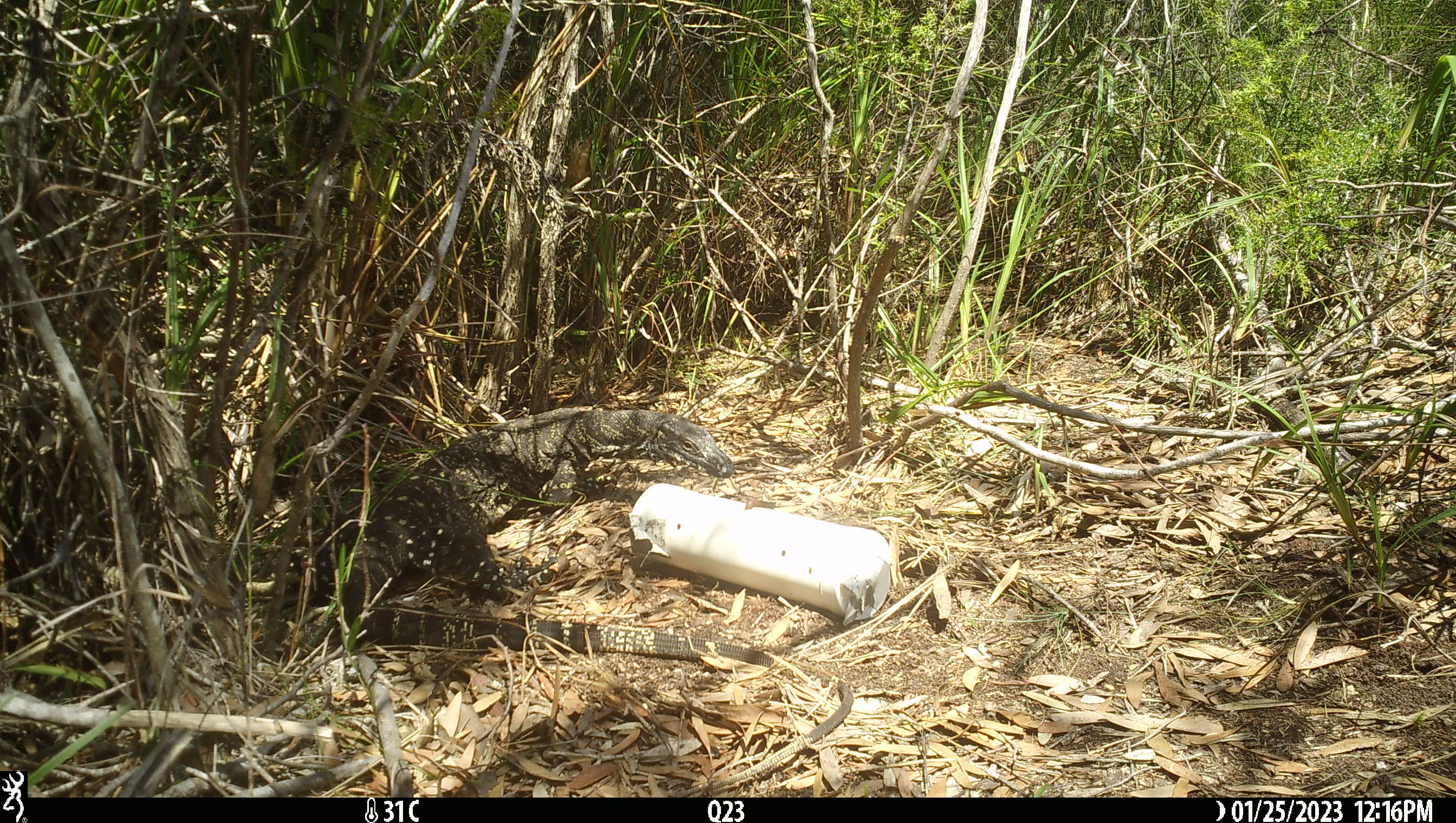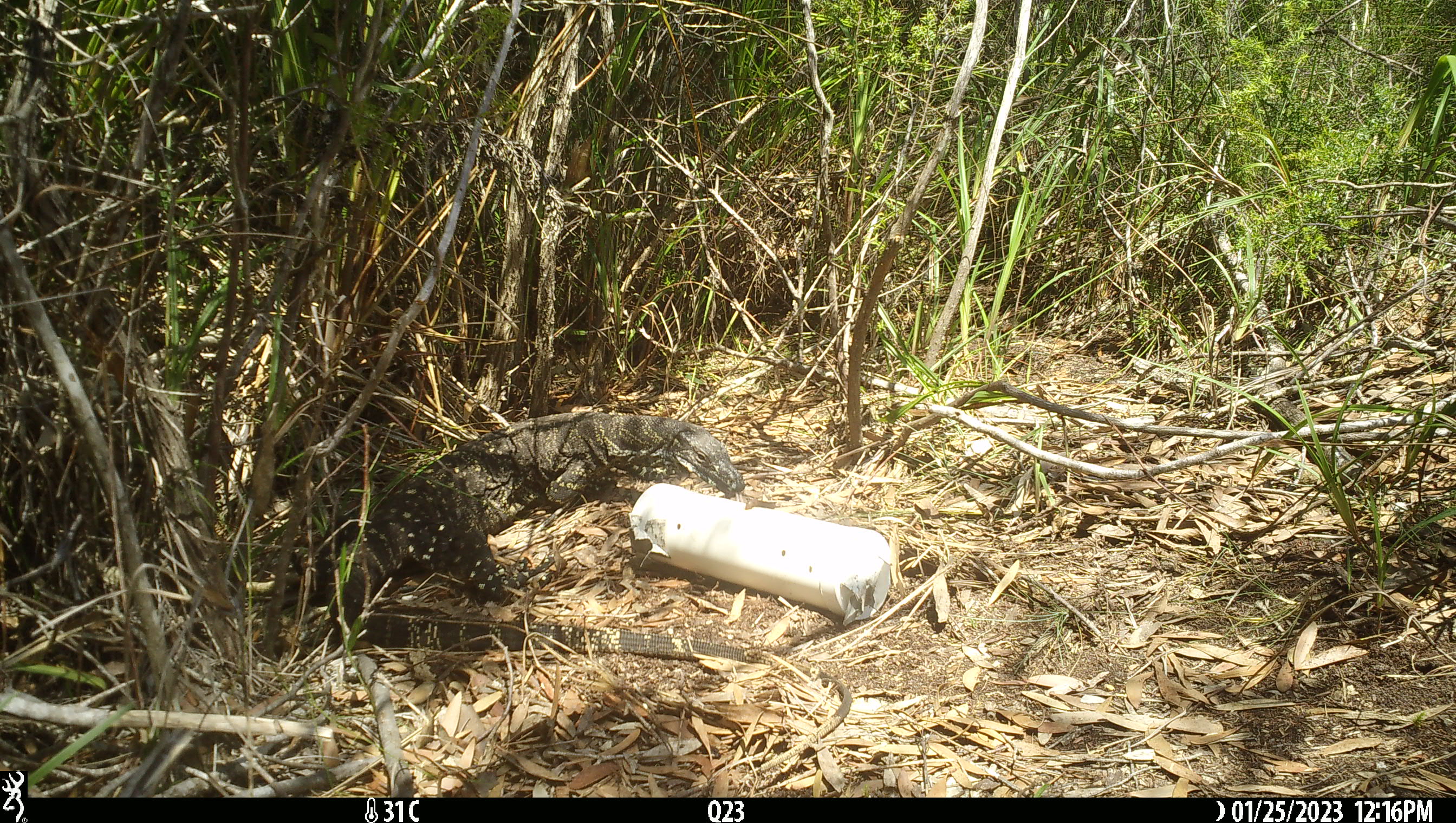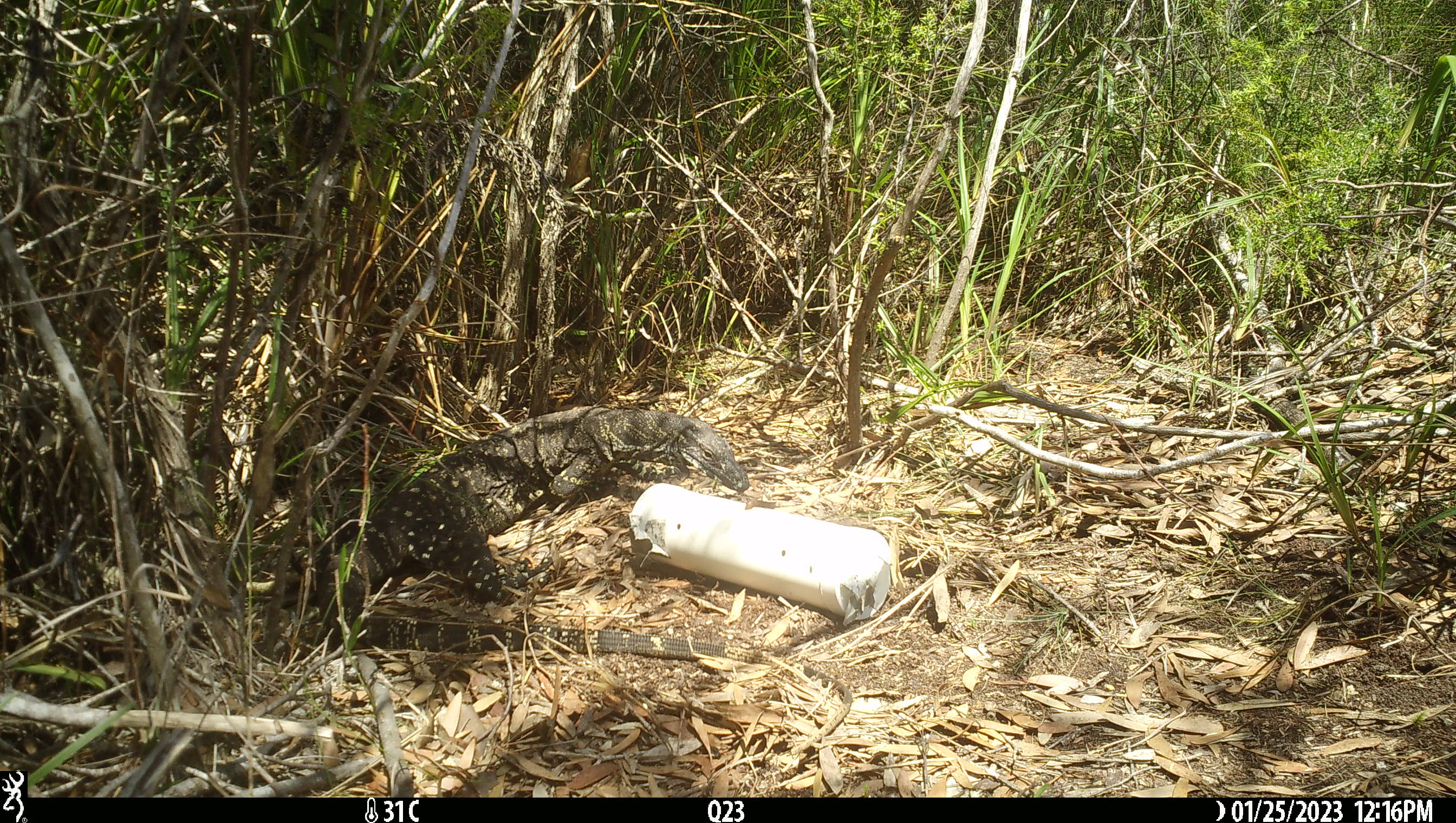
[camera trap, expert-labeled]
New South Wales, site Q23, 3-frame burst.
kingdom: Animalia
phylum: Chordata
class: Reptilia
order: Squamata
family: Varanidae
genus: Varanus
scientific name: Varanus varius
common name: lace monitor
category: goanna